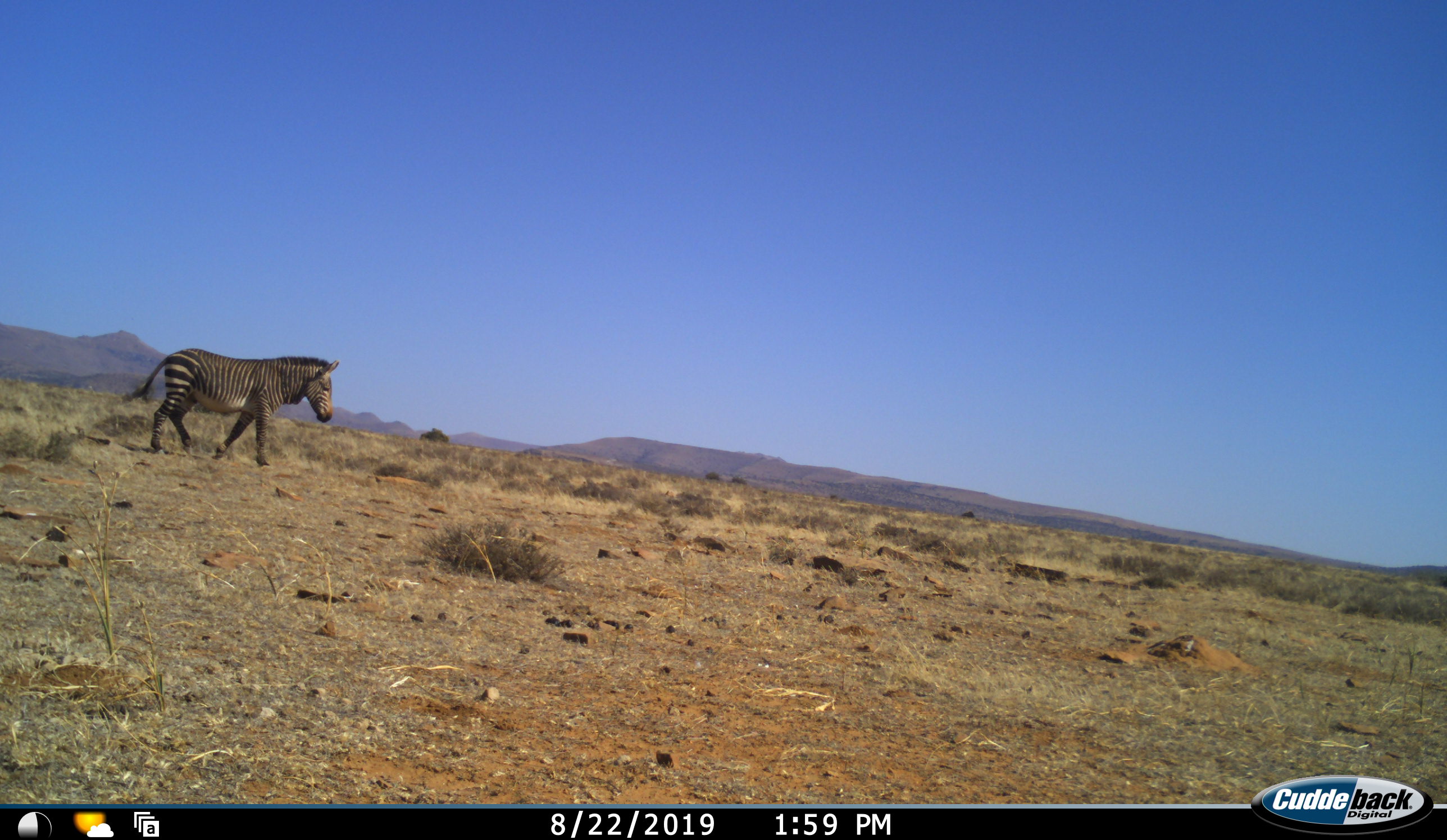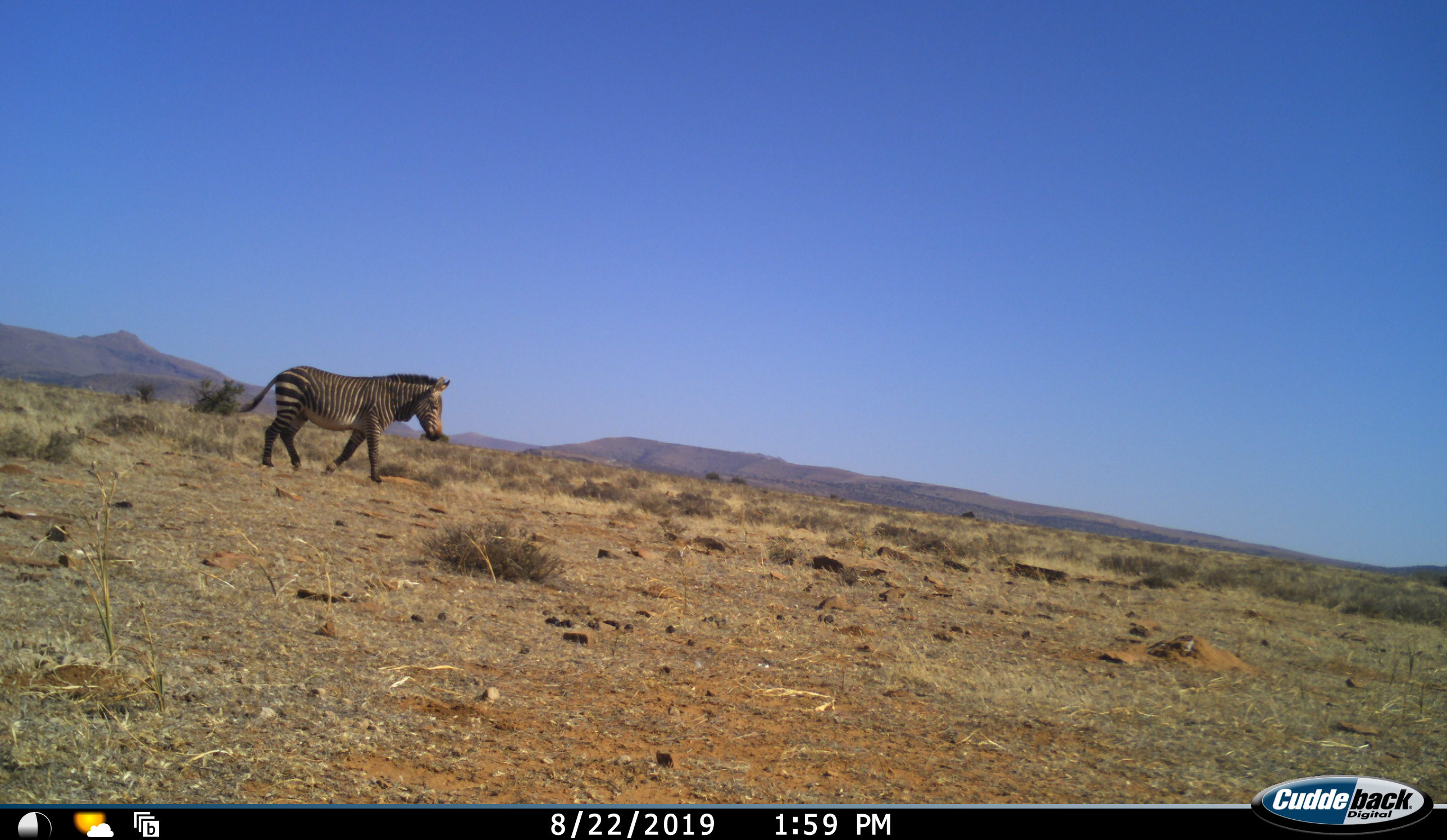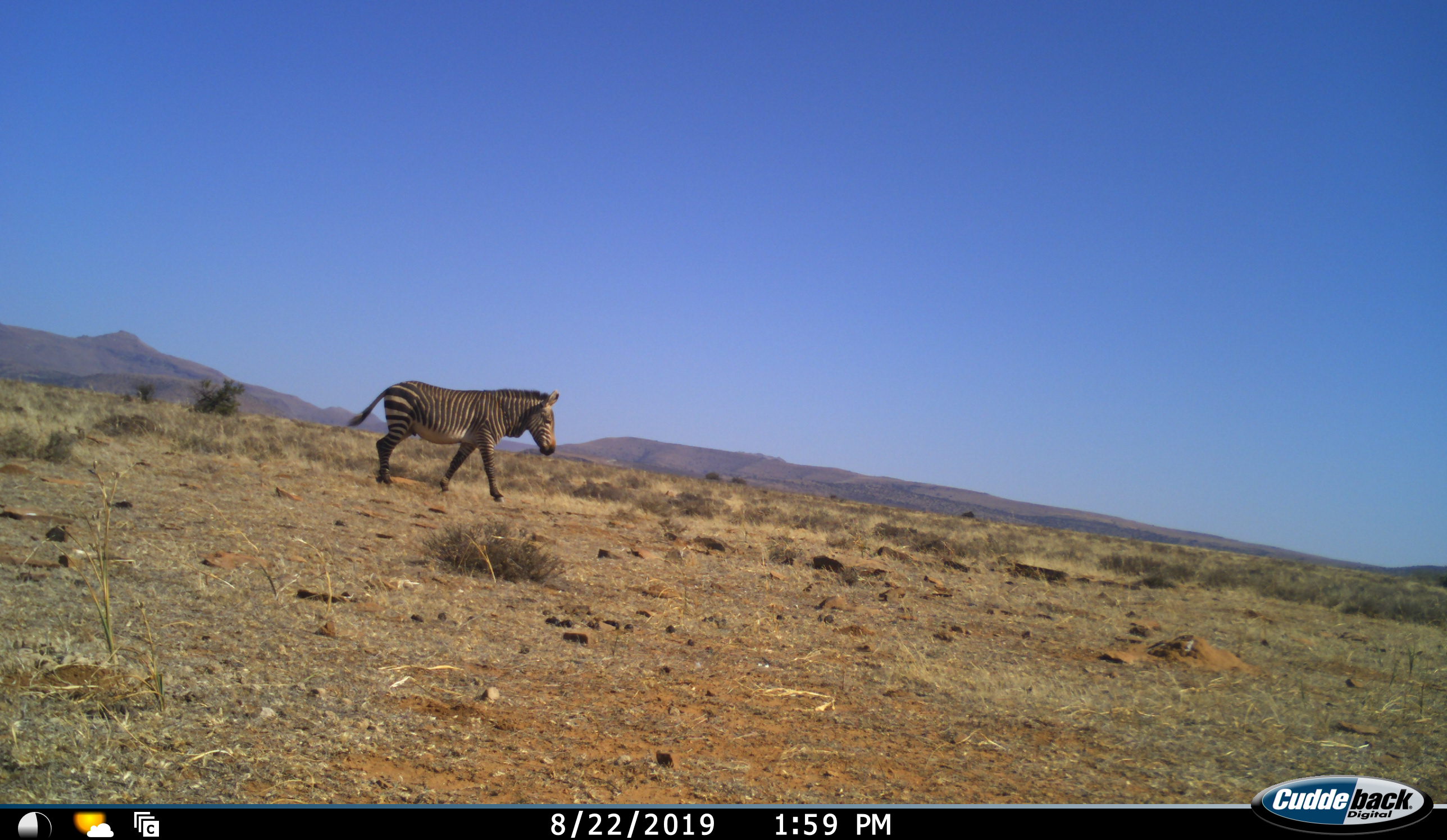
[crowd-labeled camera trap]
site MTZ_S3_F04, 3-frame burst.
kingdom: Animalia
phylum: Chordata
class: Mammalia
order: Perissodactyla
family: Equidae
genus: Equus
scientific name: Equus zebra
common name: mountain zebra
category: zebramountain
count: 1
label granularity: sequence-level